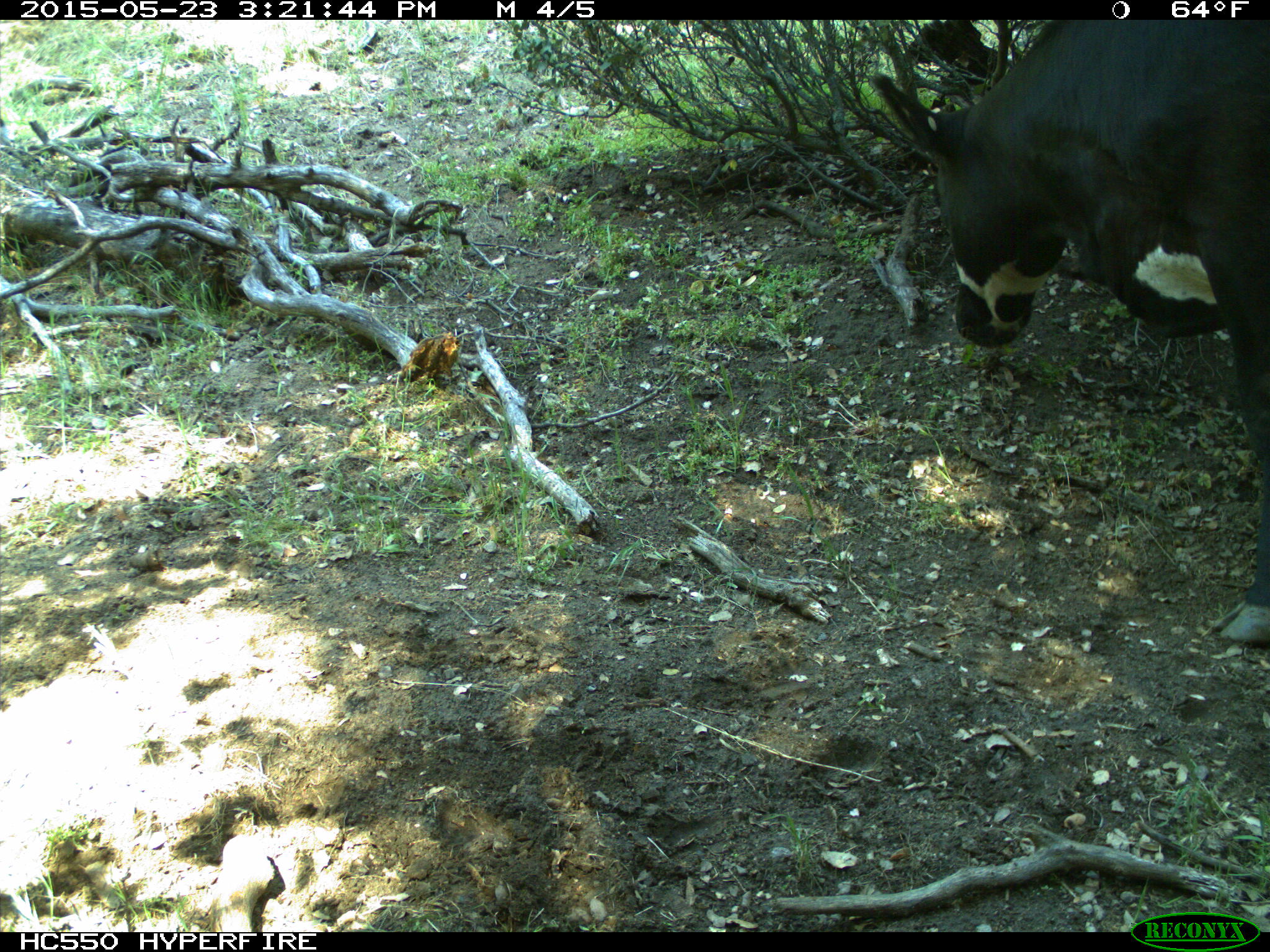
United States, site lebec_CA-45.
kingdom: Animalia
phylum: Chordata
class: Mammalia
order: Artiodactyla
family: Bovidae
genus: Bos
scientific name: Bos taurus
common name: domestic cow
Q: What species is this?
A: Bos taurus (domestic cow).